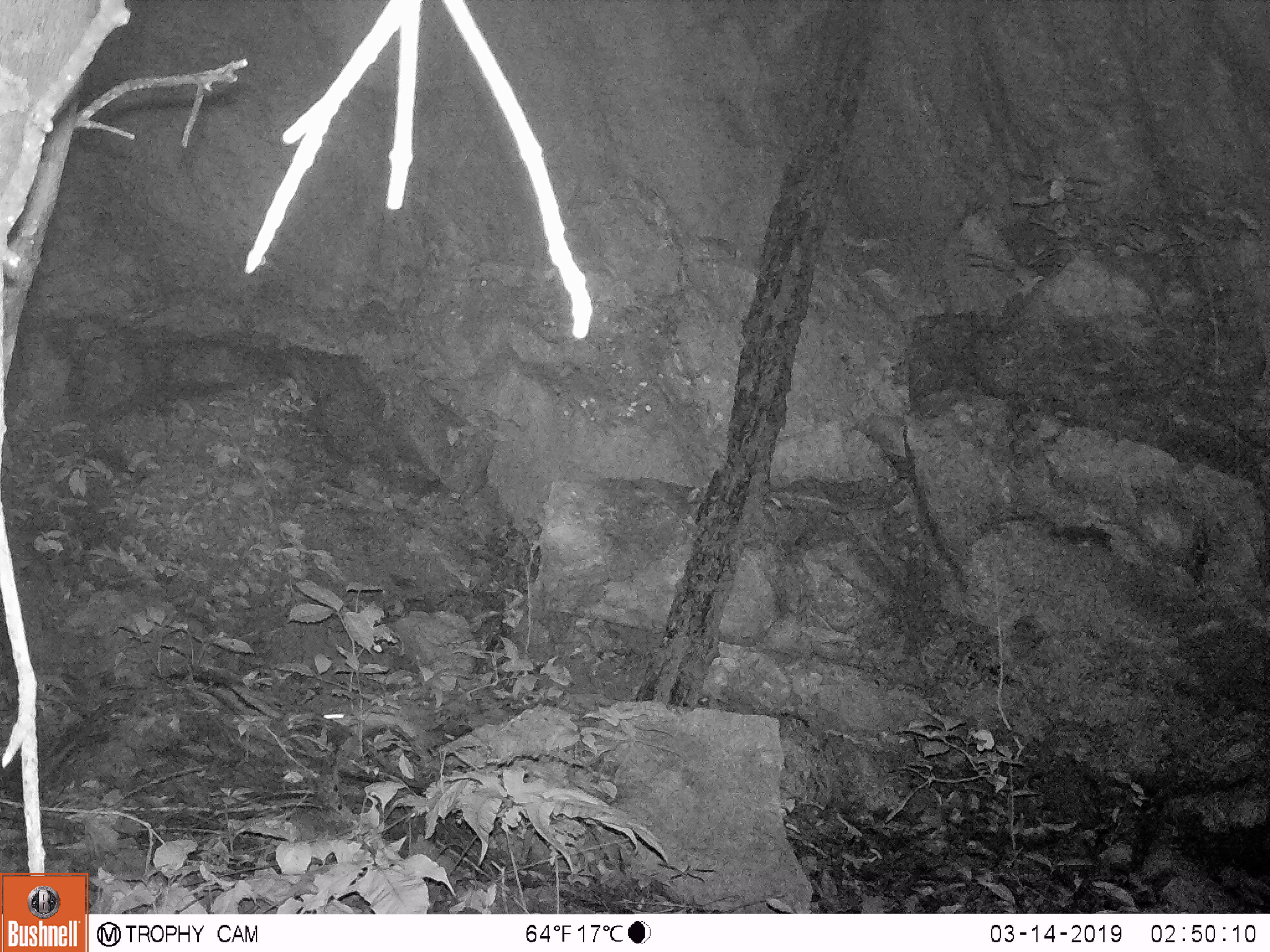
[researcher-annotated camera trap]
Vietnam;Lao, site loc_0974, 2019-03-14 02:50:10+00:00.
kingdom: Animalia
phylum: Chordata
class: Mammalia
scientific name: Mammalia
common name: mammal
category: unidentified small mammal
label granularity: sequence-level